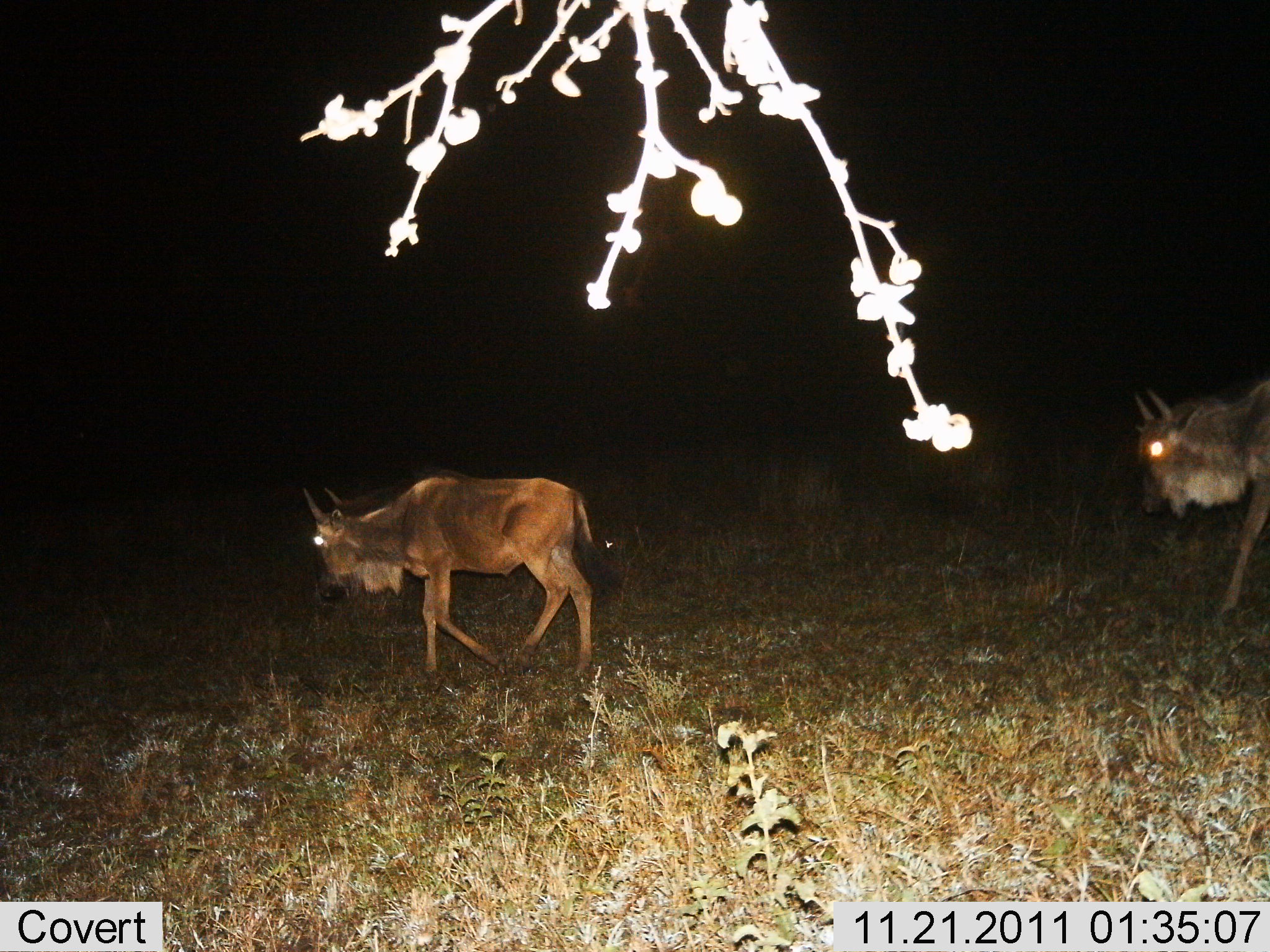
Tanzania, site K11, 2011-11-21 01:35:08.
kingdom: Animalia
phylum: Chordata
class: Mammalia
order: Artiodactyla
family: Bovidae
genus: Connochaetes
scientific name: Connochaetes taurinus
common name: blue wildebeest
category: wildebeest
Wildebeest (blue wildebeest) (Connochaetes taurinus), count 2. Behavior (volunteer vote fractions): standing 7%, resting 0%, moving 100%, interacting 0%. Young present (vote fraction): 20%. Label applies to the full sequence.